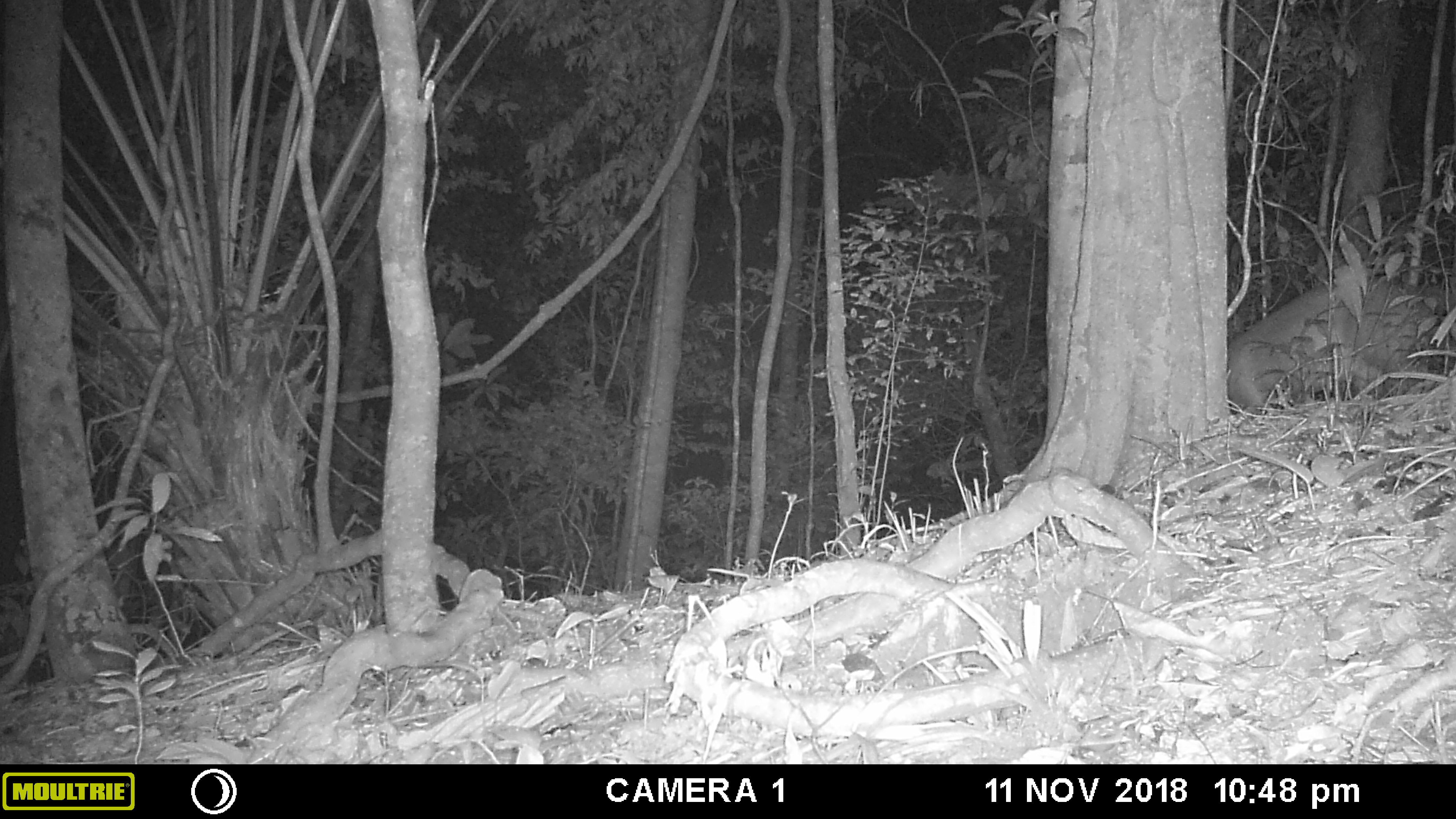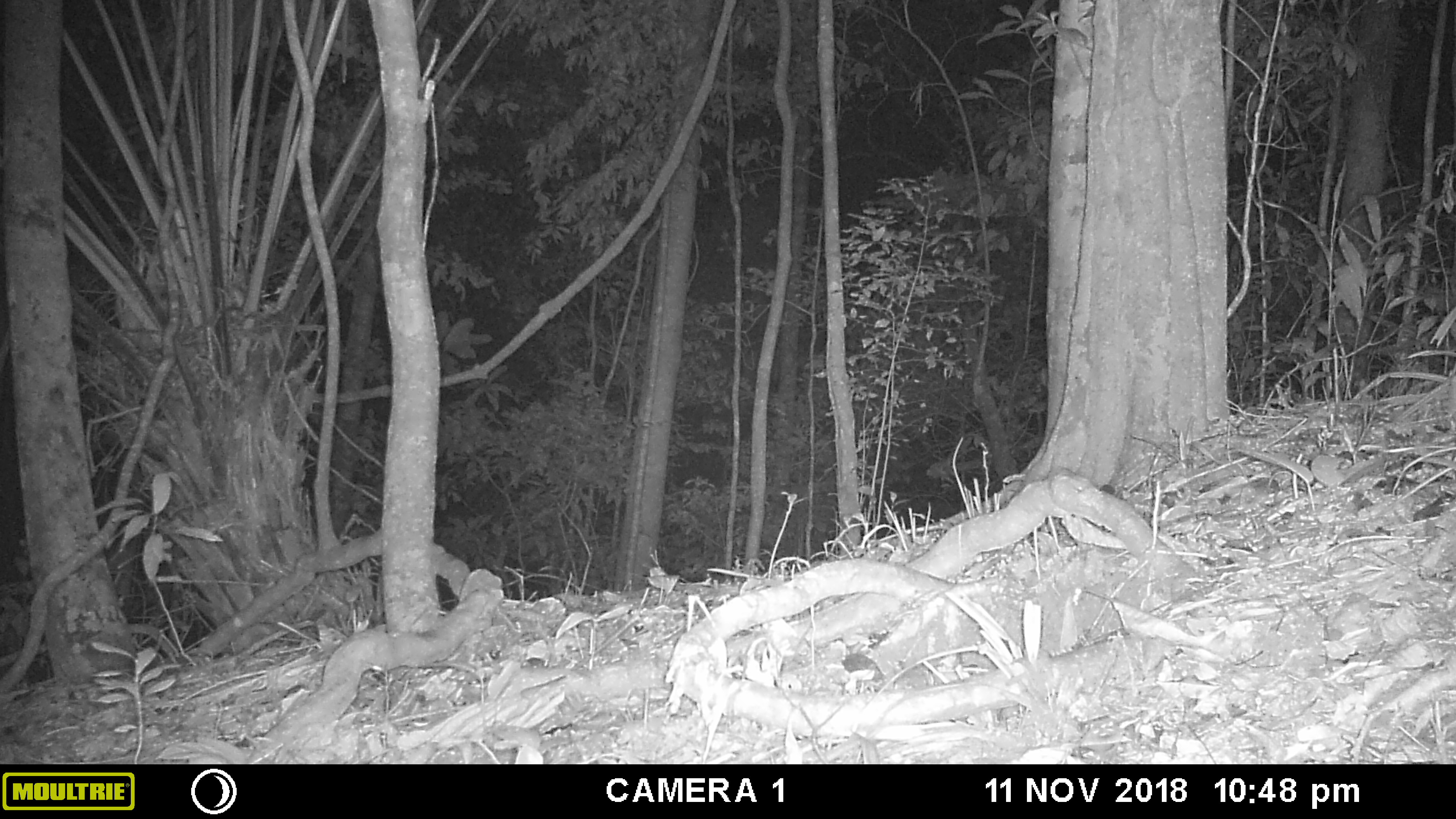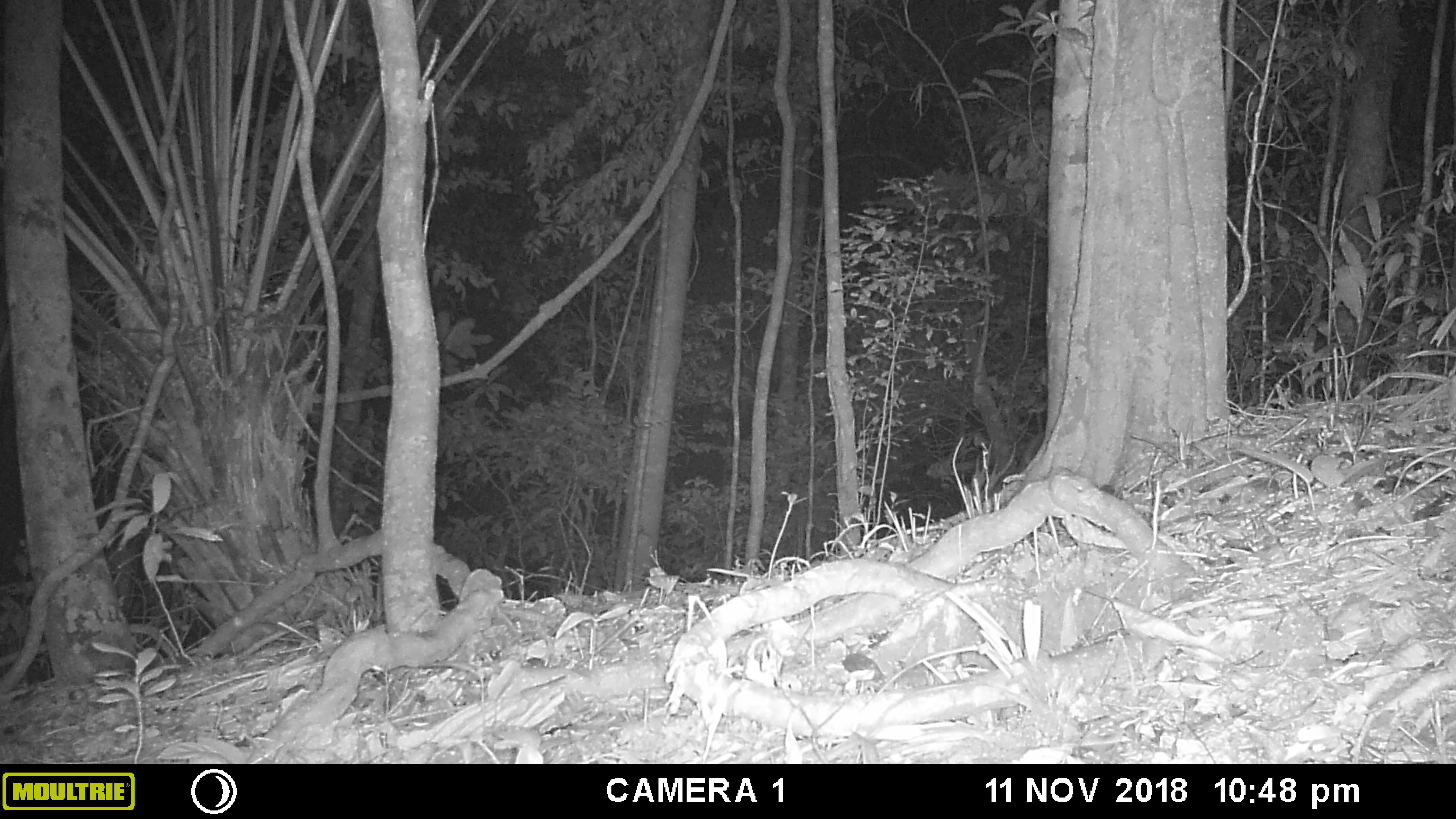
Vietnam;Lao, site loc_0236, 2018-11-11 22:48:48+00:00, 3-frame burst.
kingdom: Animalia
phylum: Chordata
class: Mammalia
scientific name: Laurasiatheria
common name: ungulate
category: unidentified ungulates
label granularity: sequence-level